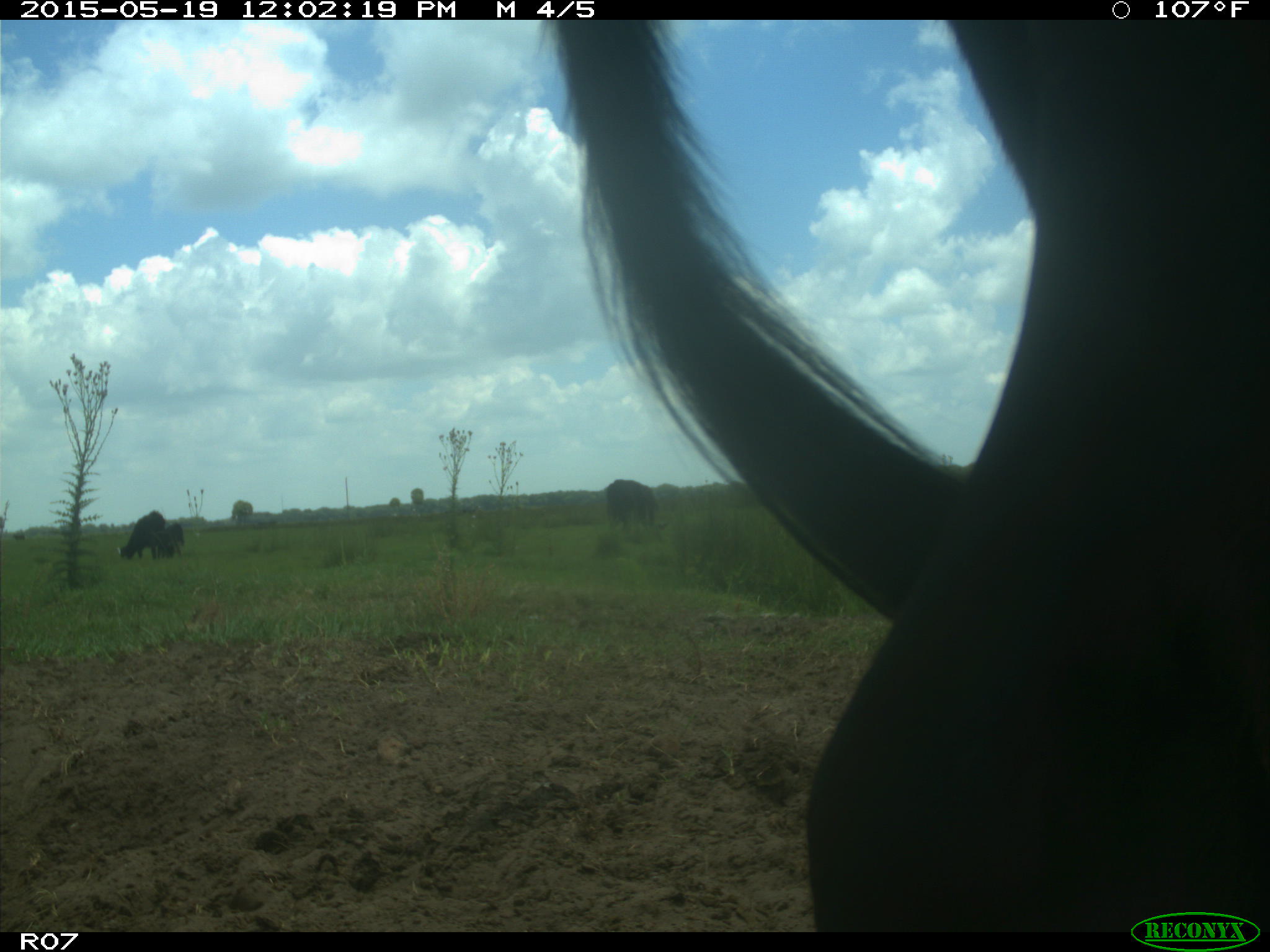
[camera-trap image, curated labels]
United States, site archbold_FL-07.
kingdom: Animalia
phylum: Chordata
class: Mammalia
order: Artiodactyla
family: Bovidae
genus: Bos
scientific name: Bos taurus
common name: domestic cow